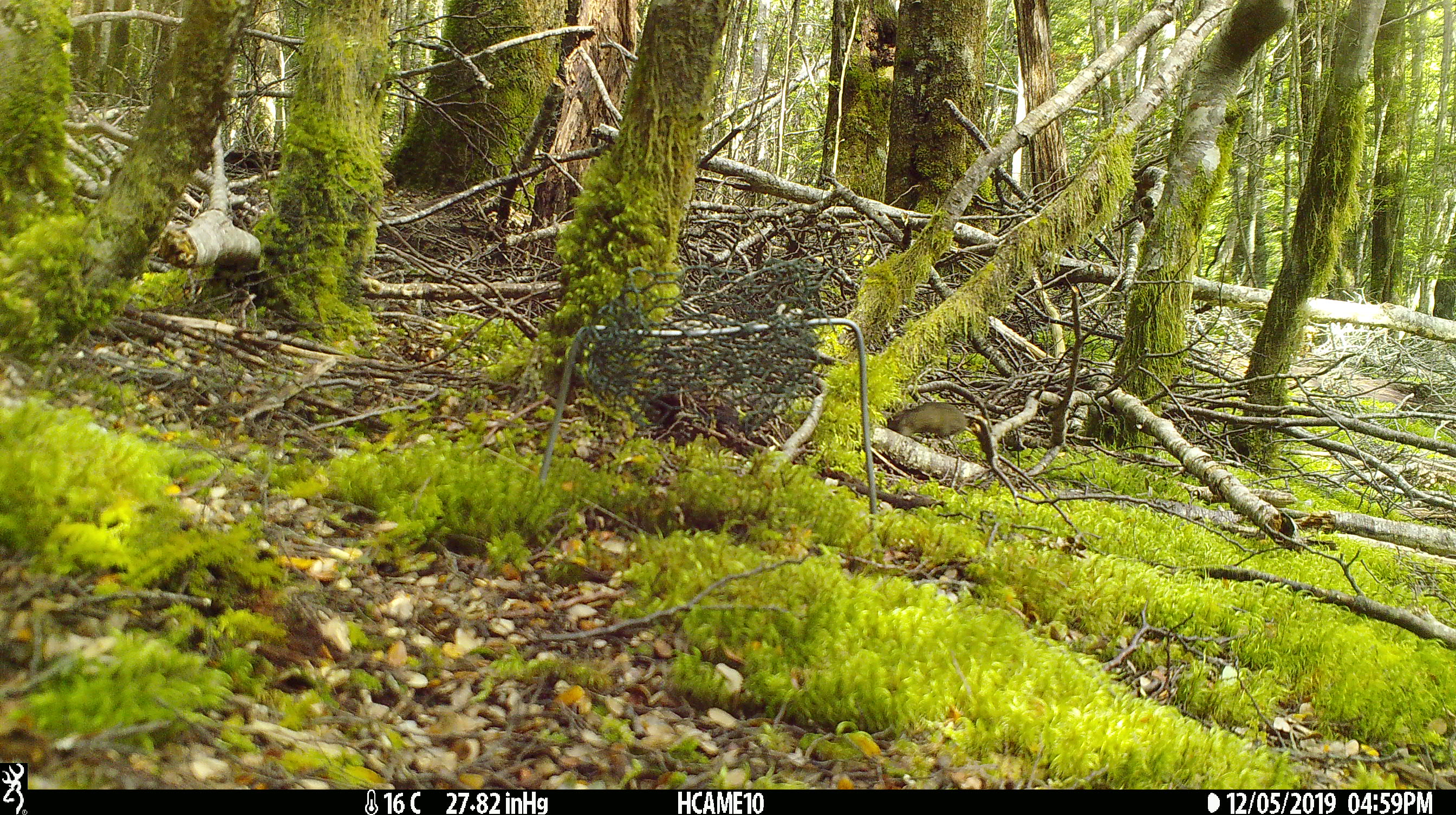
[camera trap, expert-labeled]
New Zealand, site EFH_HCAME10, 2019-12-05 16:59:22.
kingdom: Animalia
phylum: Chordata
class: Mammalia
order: Rodentia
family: Muridae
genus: Mus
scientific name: Mus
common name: mouse